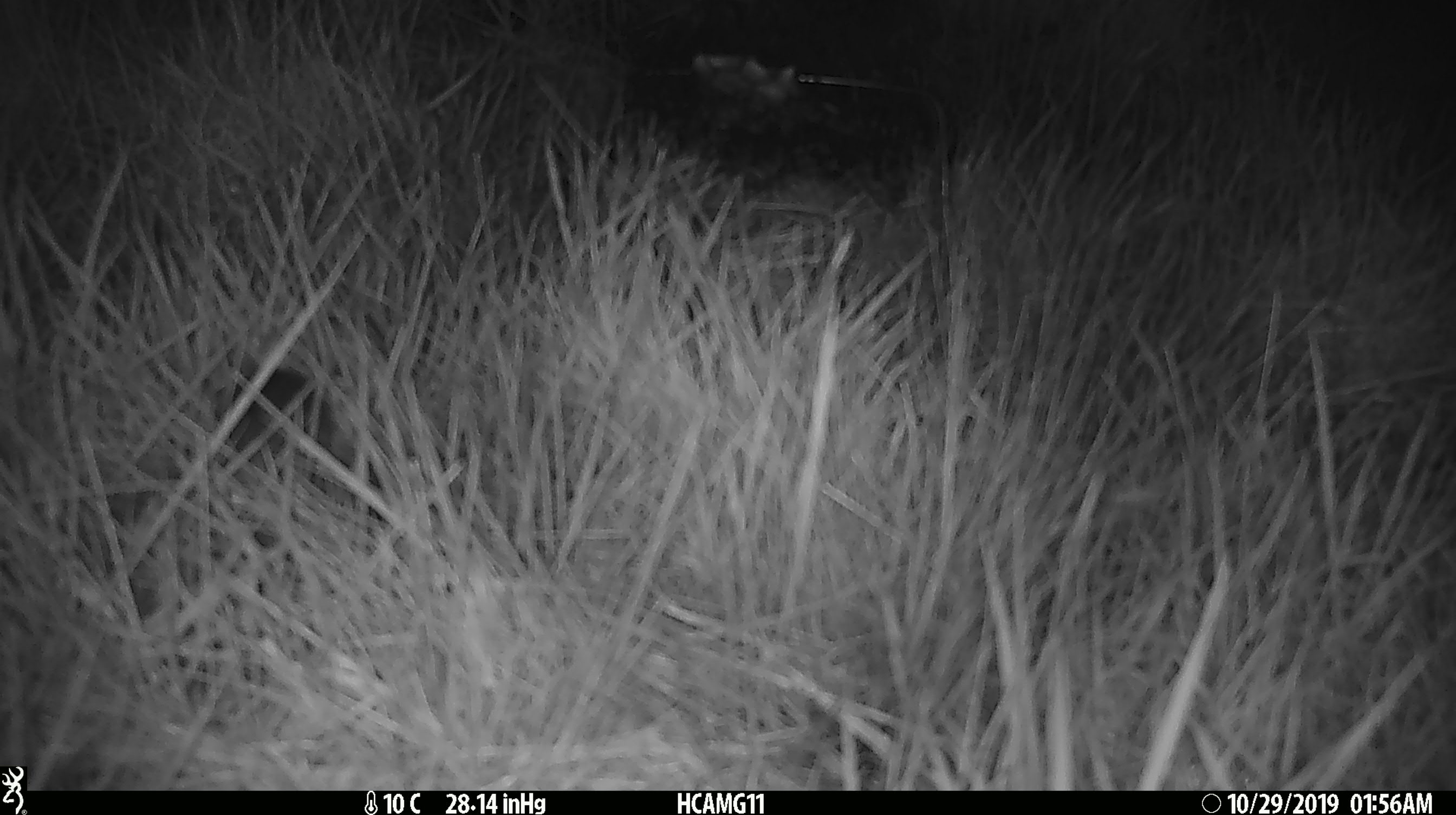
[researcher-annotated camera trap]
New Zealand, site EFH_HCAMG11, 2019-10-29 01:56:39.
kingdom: Animalia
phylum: Chordata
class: Mammalia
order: Rodentia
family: Muridae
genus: Mus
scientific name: Mus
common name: mouse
Mouse (Mus).